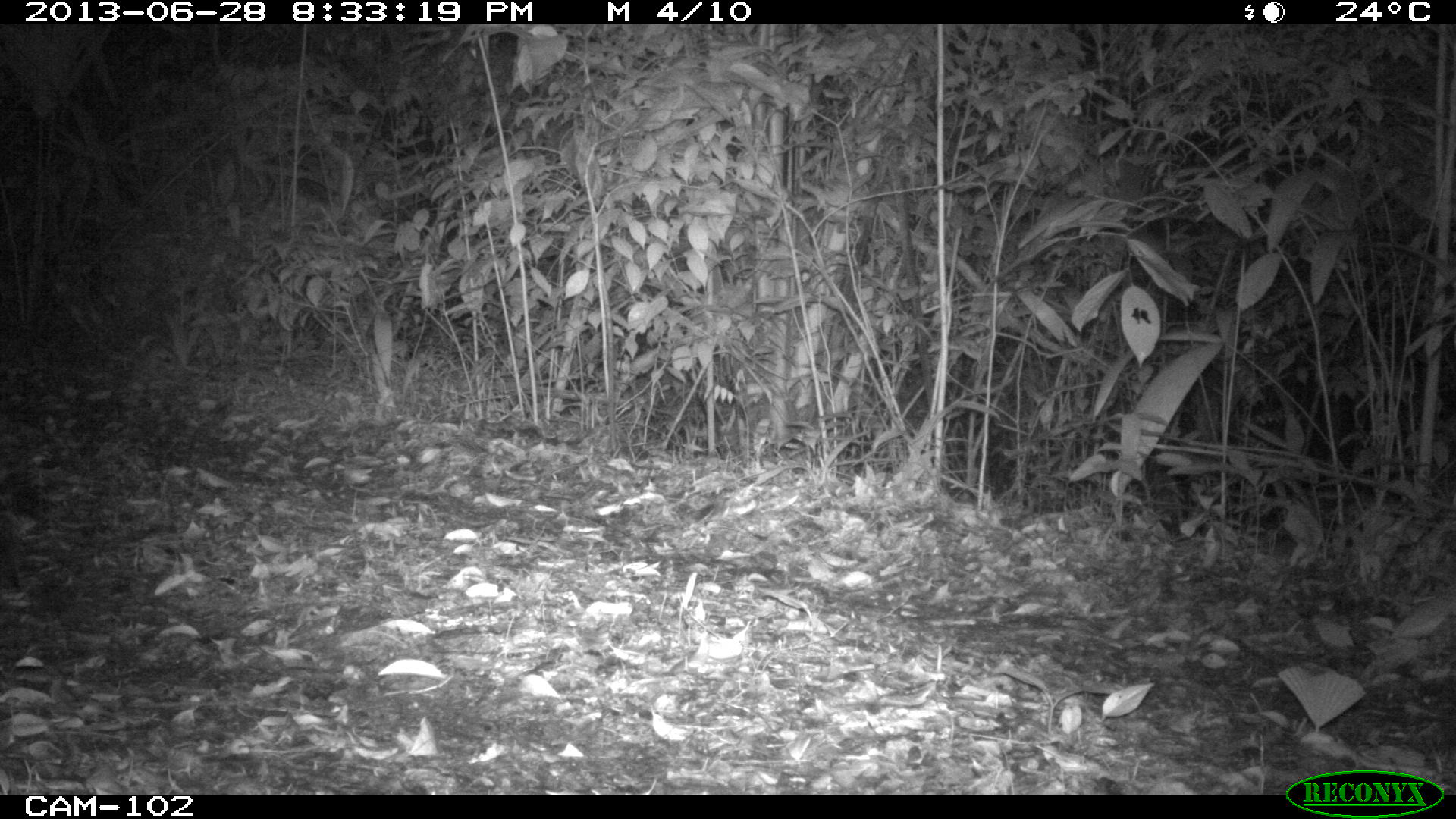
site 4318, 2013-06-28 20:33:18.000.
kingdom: Animalia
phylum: Chordata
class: Mammalia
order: Carnivora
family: Felidae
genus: Leopardus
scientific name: Leopardus pardalis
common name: ocelot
Leopardus pardalis (ocelot), count 1, sex female.